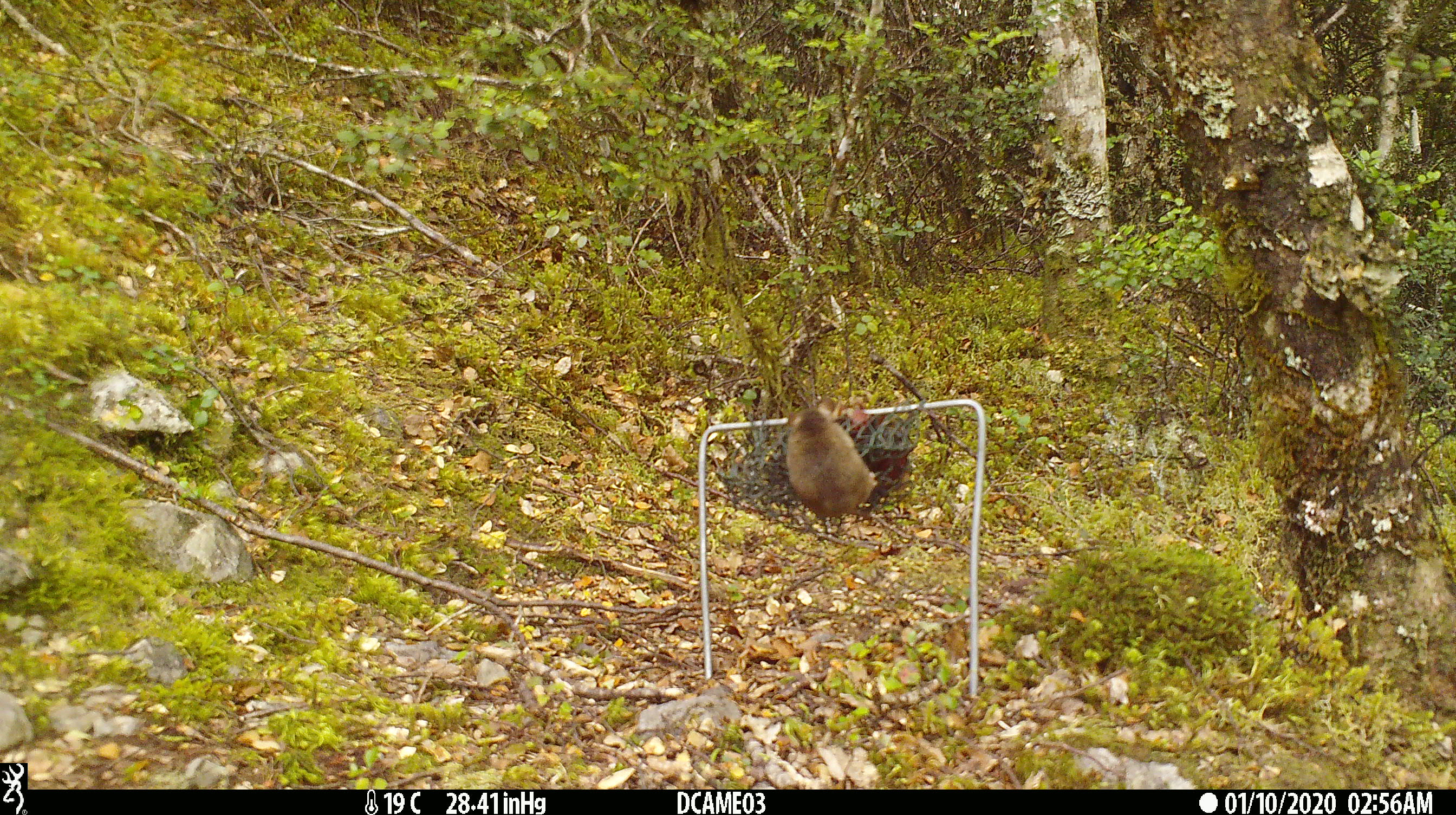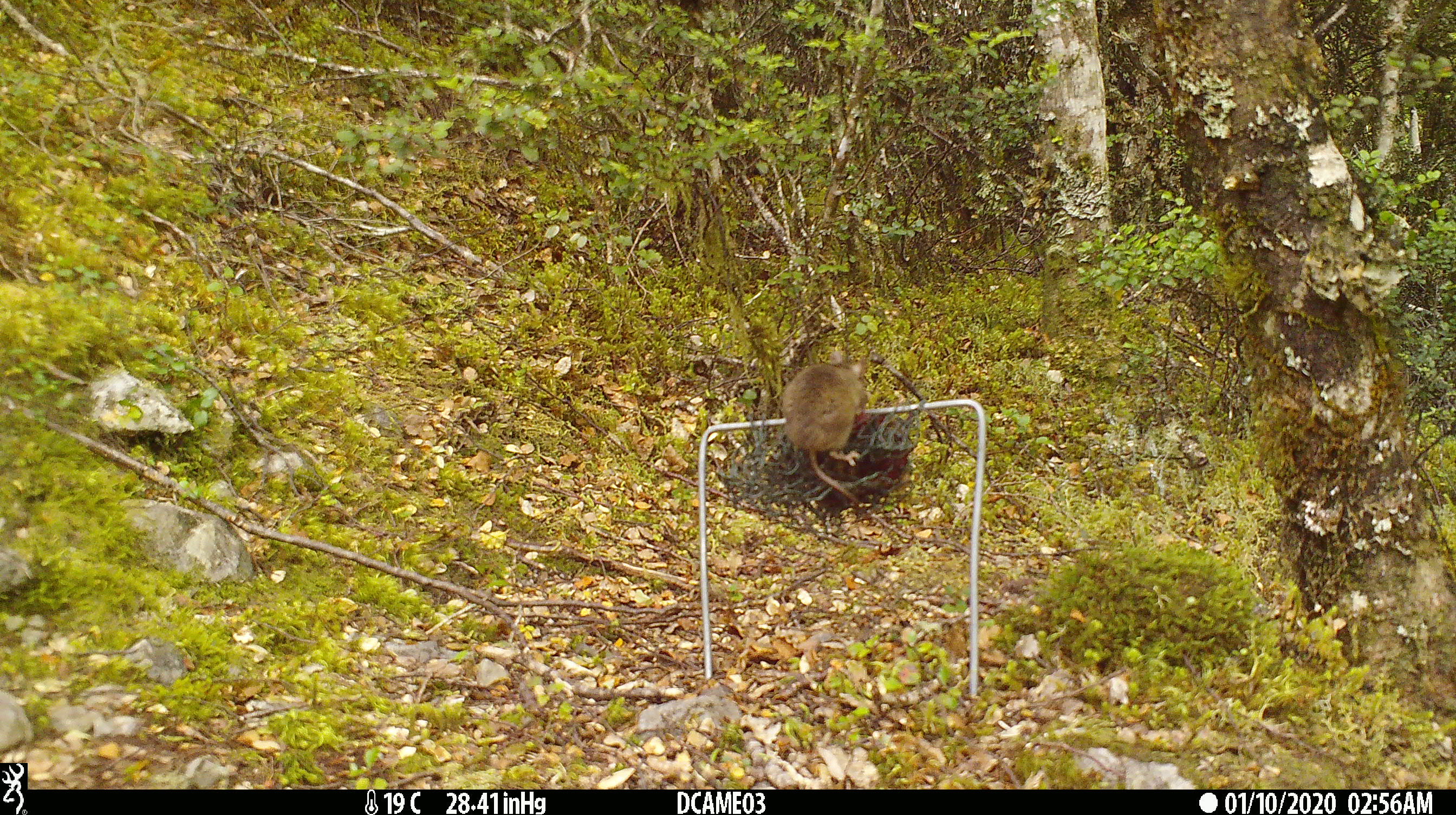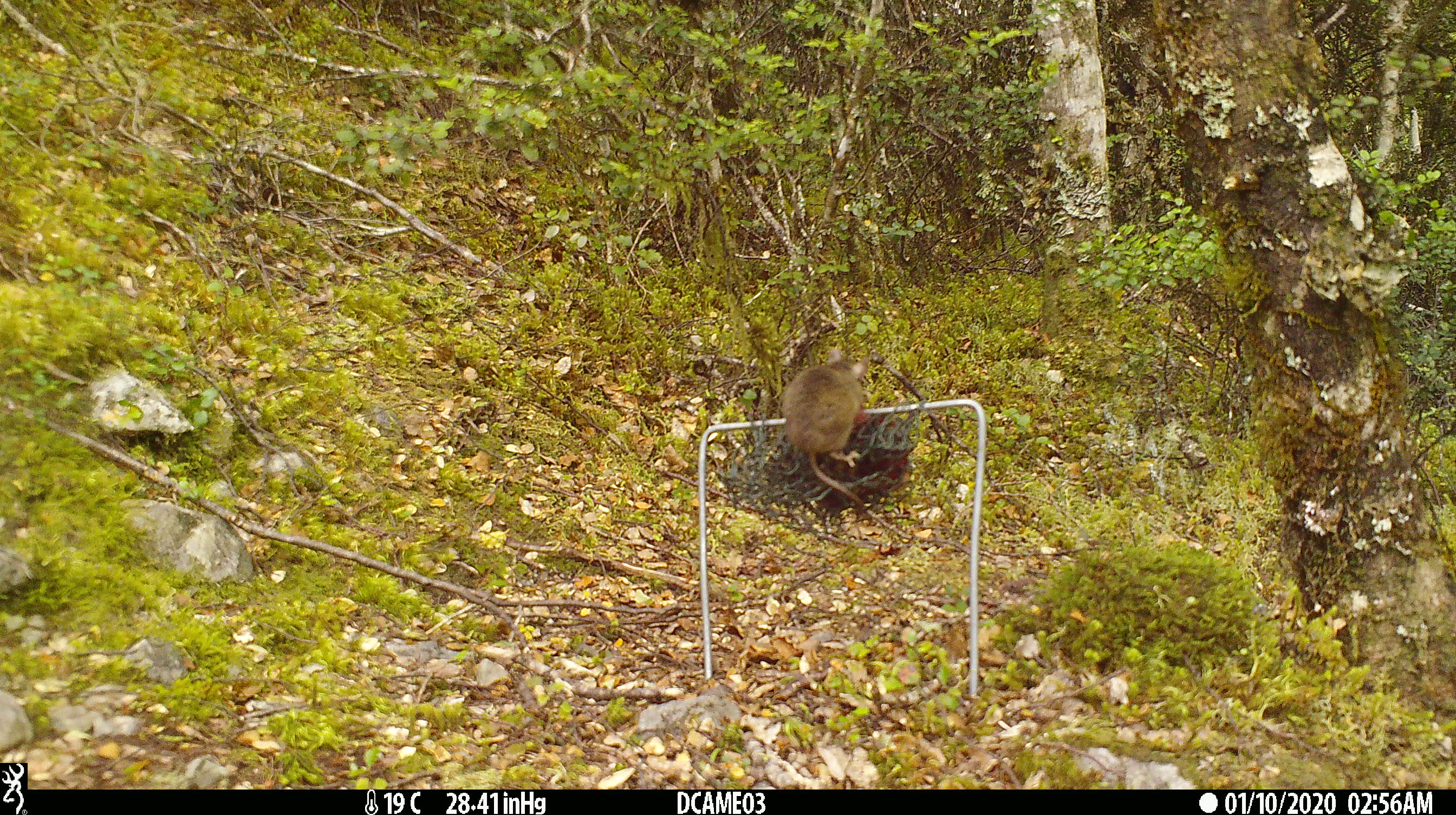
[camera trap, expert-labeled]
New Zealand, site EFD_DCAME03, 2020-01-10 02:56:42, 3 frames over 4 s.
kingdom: Animalia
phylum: Chordata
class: Mammalia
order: Rodentia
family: Muridae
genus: Mus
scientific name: Mus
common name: mouse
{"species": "mouse (Mus)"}